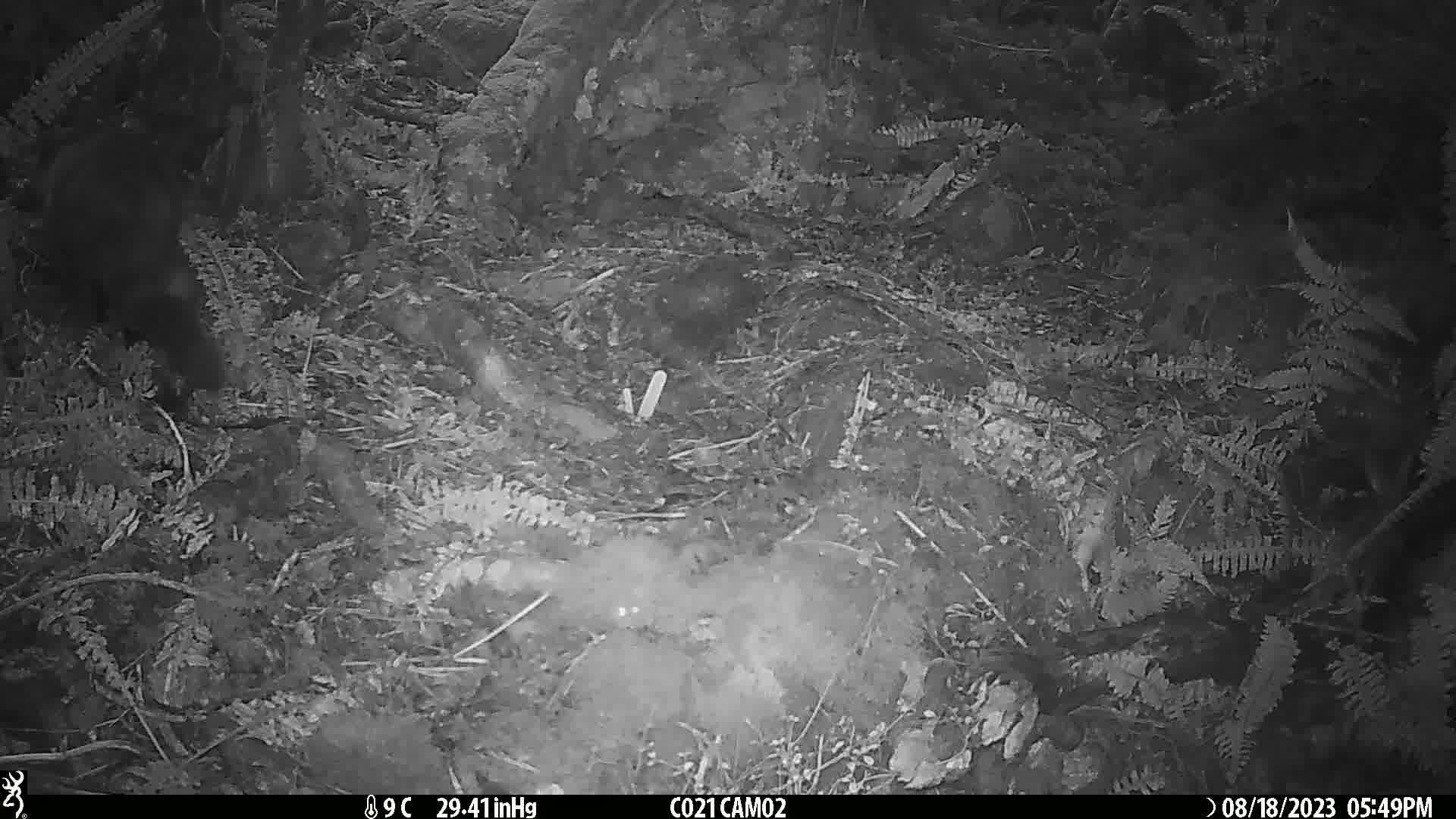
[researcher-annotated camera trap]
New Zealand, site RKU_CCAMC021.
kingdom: Animalia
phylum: Chordata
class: Mammalia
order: Diprotodontia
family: Phalangeridae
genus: Trichosurus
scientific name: Trichosurus vulpecula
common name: common brushtail possum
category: possum